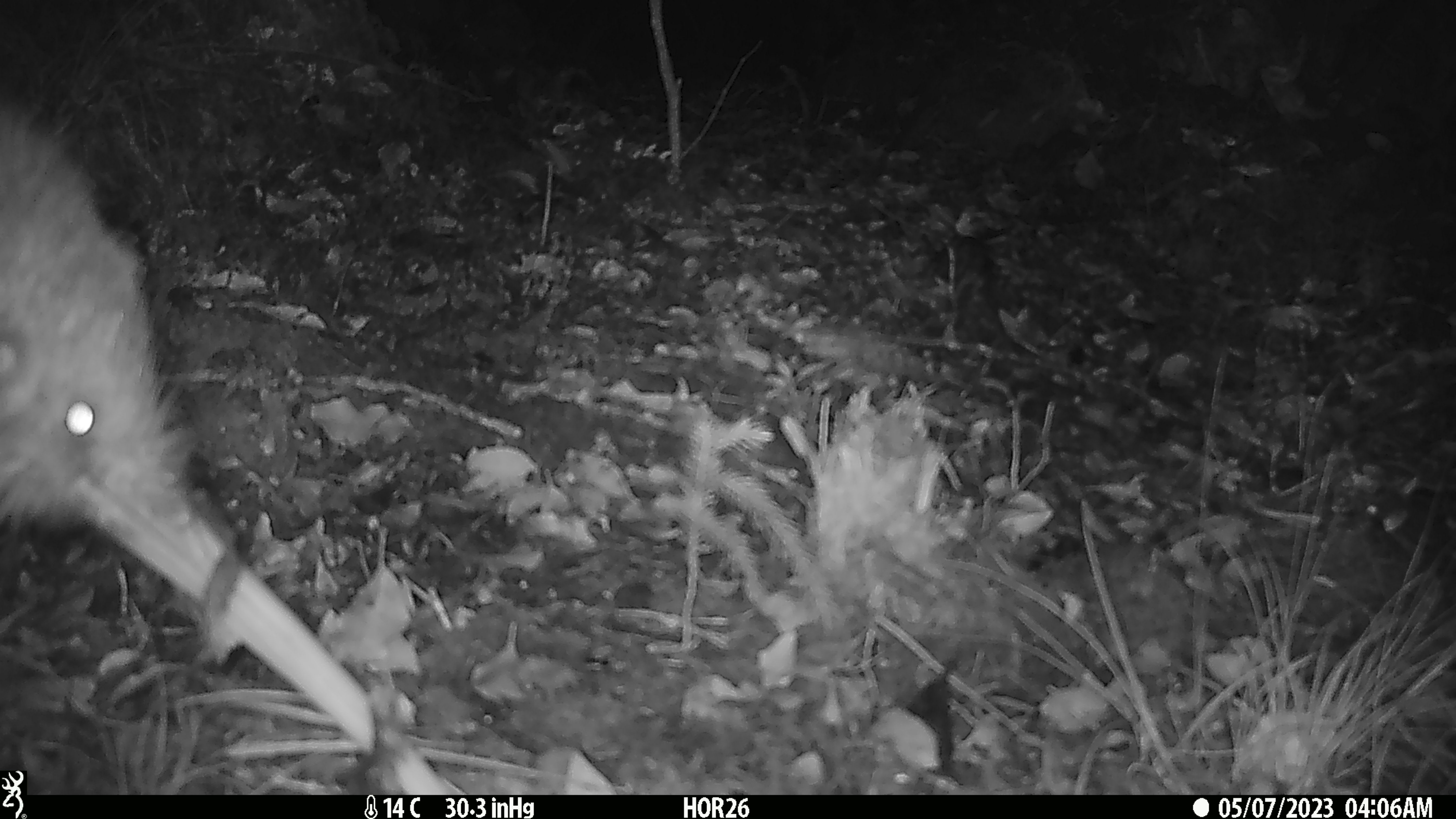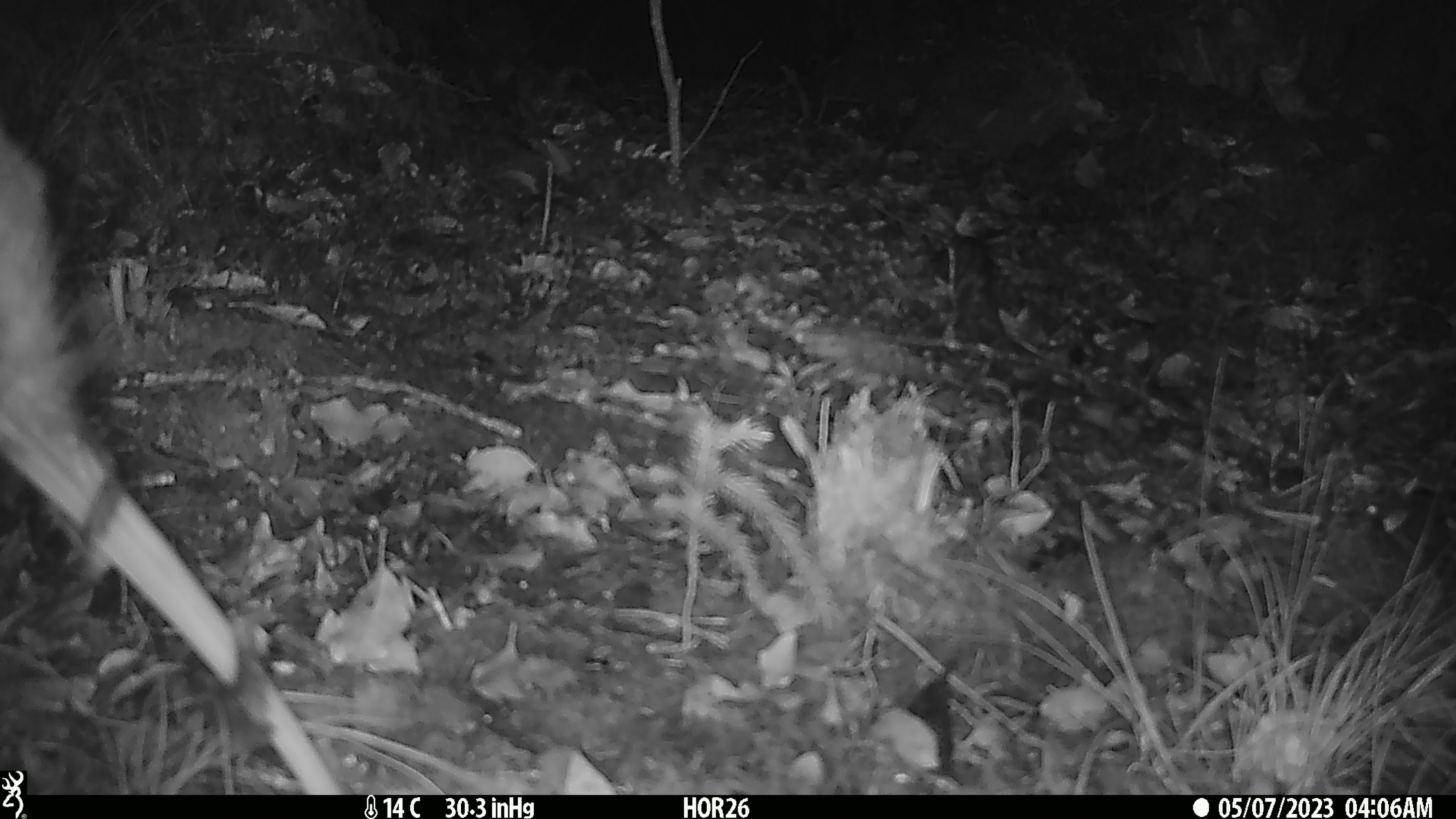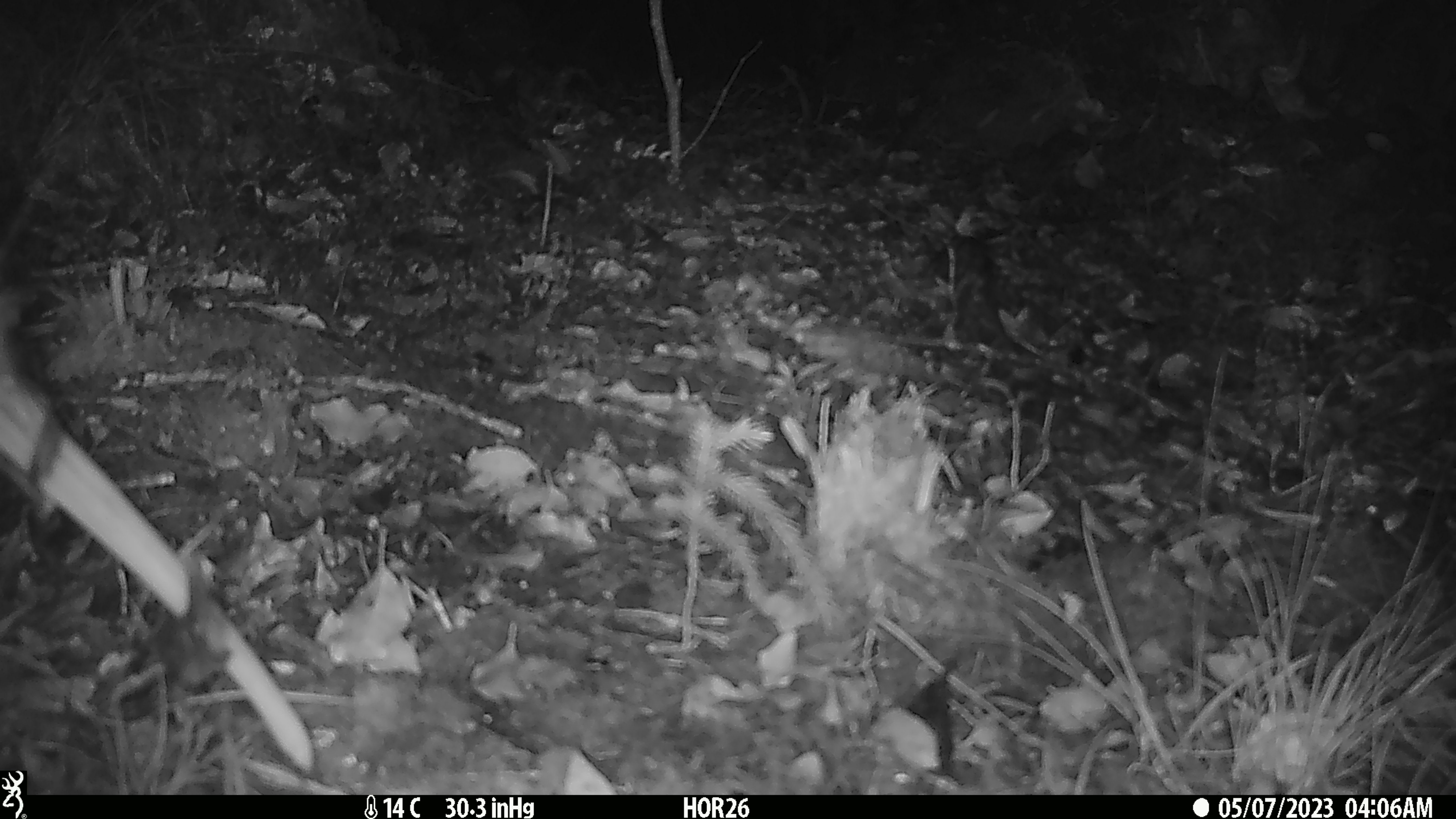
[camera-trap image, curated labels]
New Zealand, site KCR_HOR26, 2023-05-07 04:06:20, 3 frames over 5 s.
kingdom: Animalia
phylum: Chordata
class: Aves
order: Apterygiformes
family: Apterygidae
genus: Apteryx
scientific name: Apteryx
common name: kiwi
Kiwi (Apteryx).